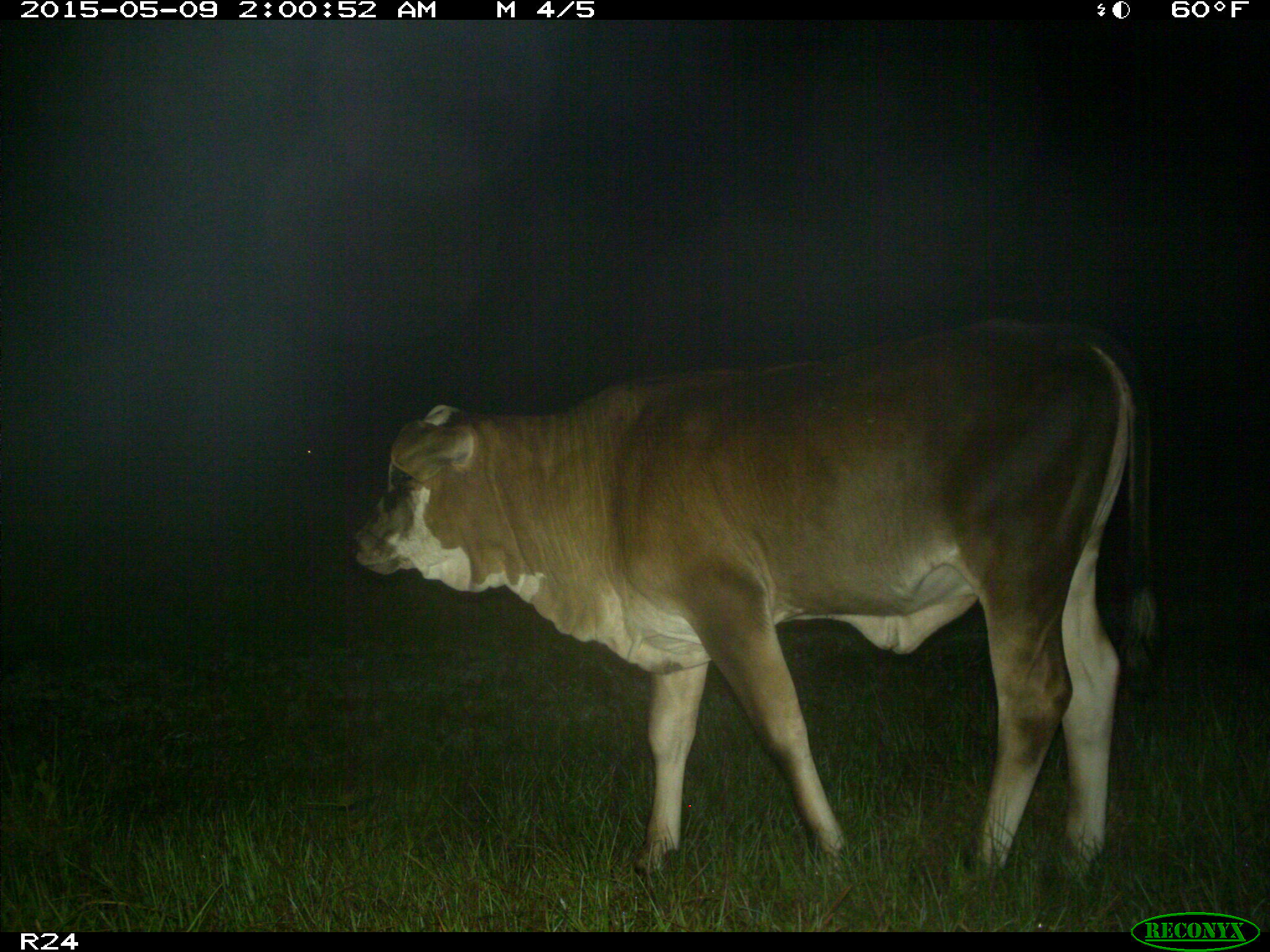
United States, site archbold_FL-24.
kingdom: Animalia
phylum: Chordata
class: Mammalia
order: Artiodactyla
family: Bovidae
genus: Bos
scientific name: Bos taurus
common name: domestic cow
Bos taurus (domestic cow).